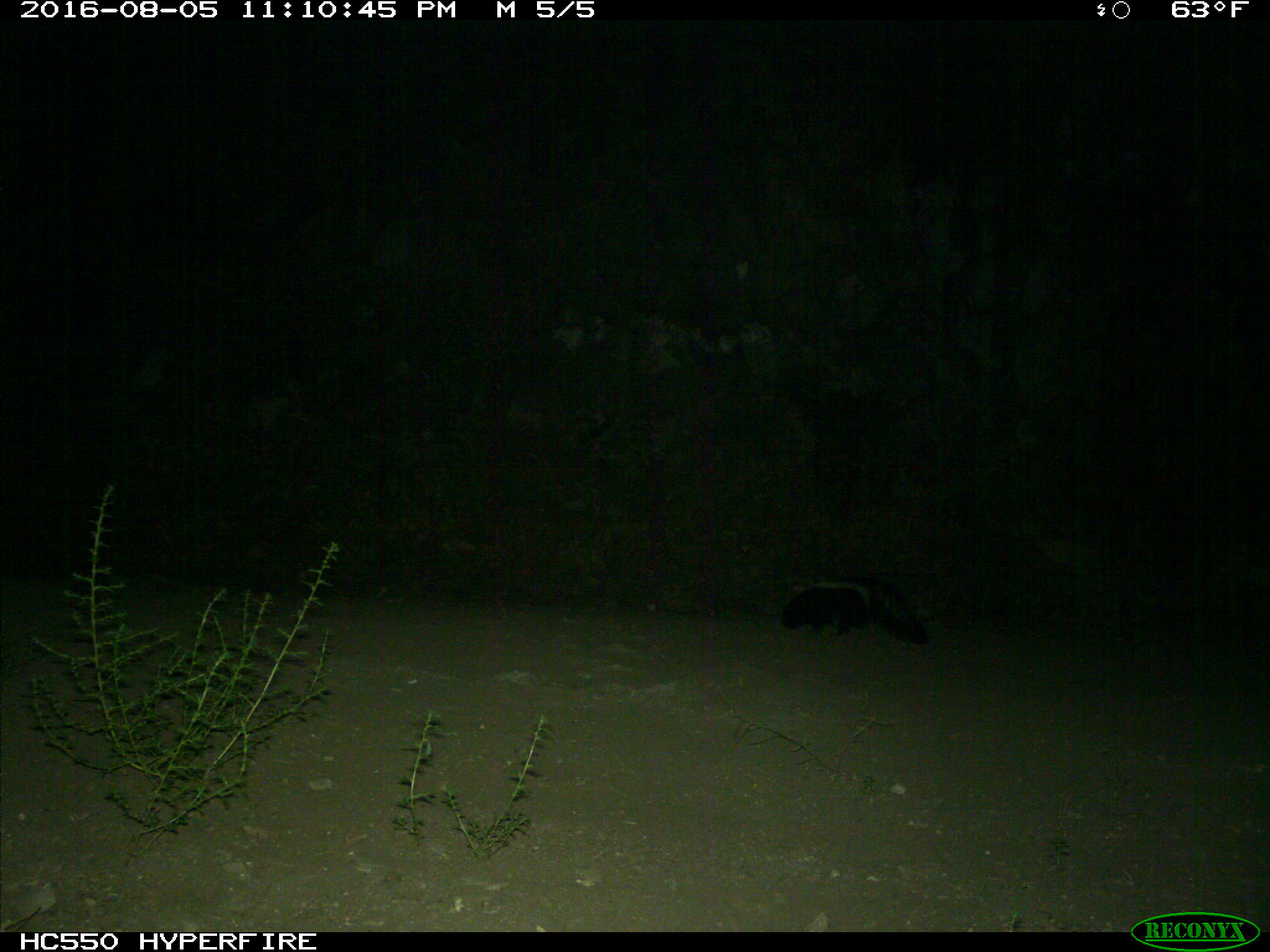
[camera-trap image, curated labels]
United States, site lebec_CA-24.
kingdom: Animalia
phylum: Chordata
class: Mammalia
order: Carnivora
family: Mephitidae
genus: Mephitis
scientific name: Mephitis mephitis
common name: striped skunk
Mephitis mephitis (striped skunk).